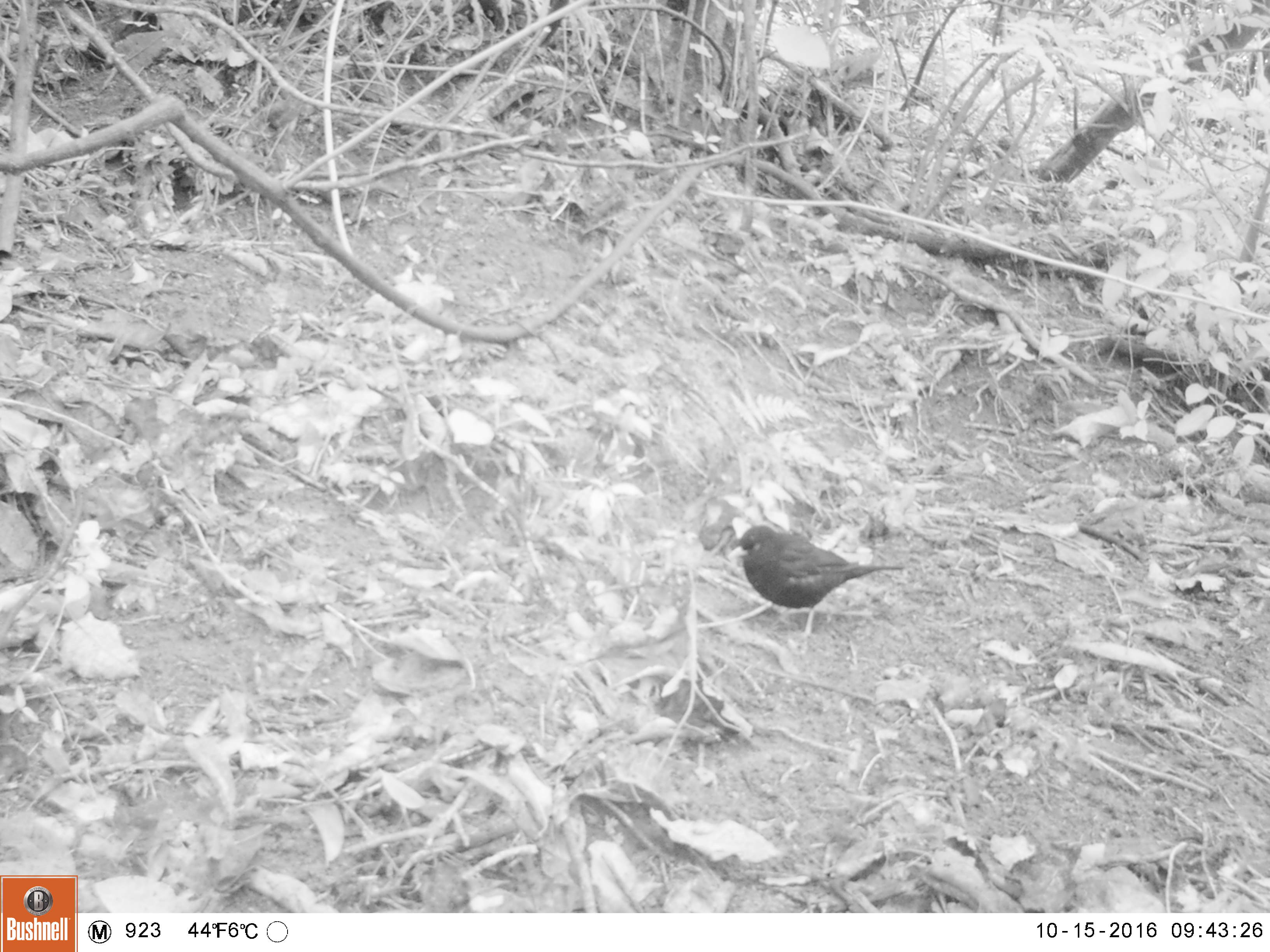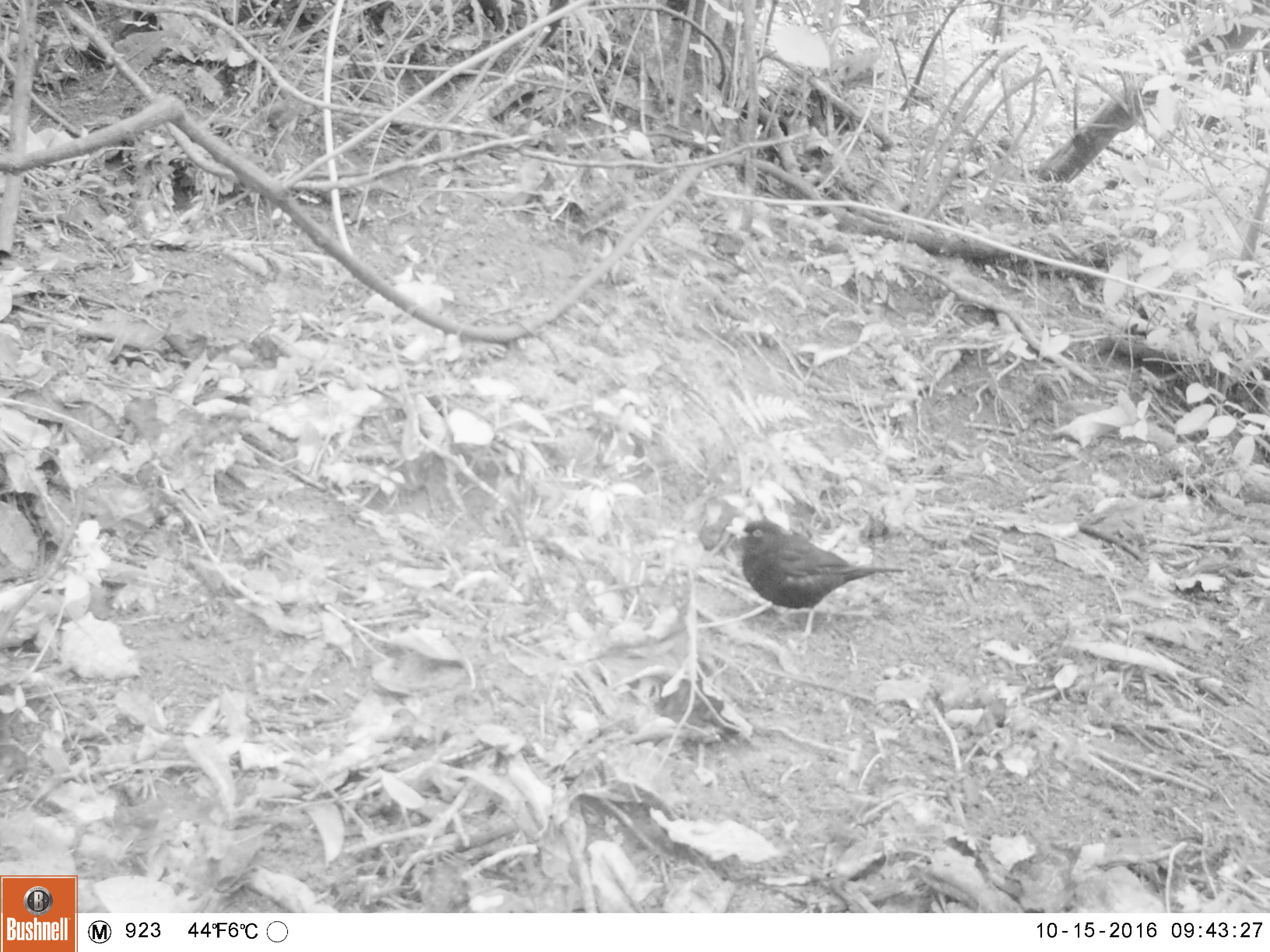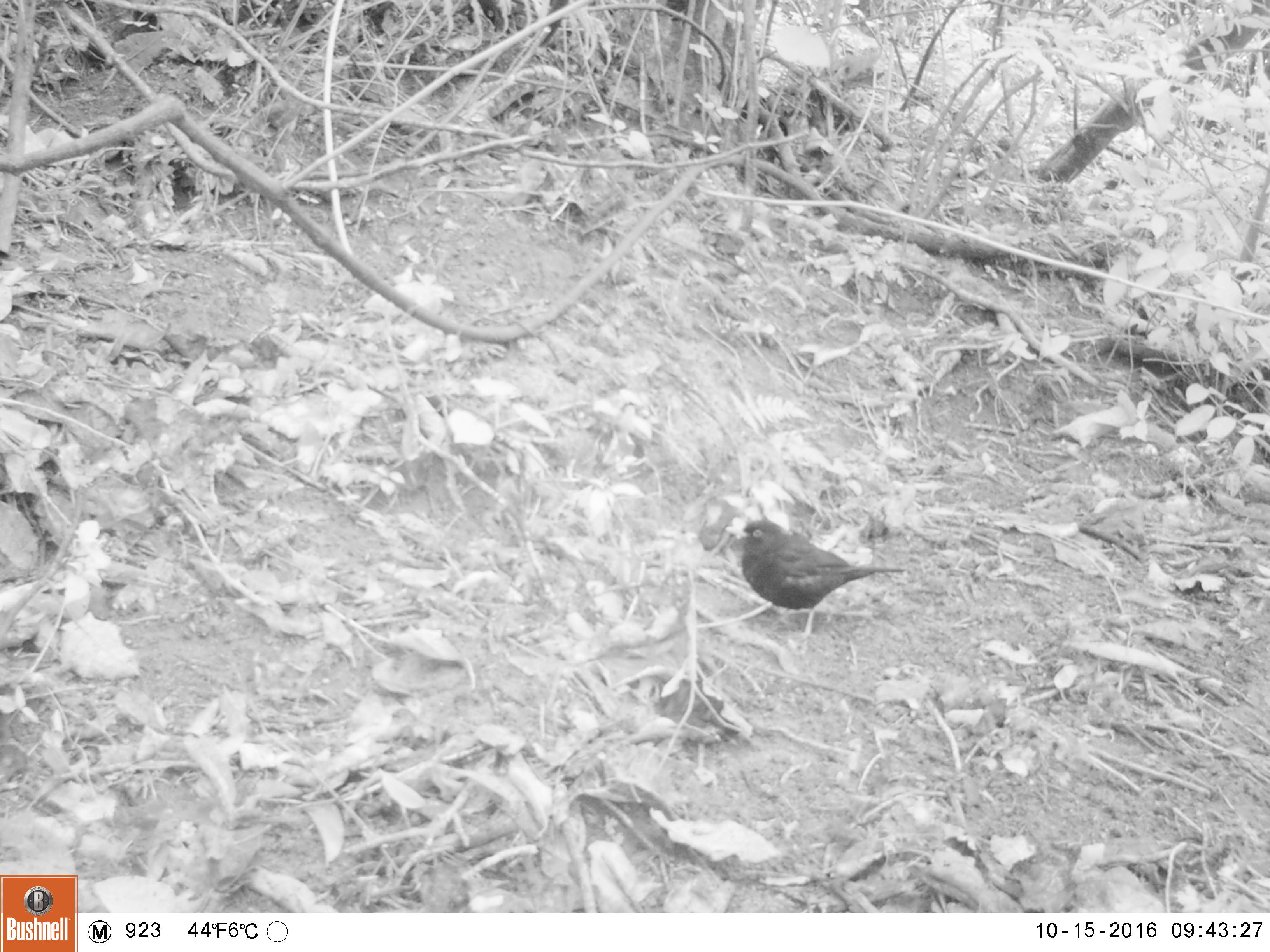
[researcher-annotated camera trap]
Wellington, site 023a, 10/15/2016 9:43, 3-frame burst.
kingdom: Animalia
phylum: Chordata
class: Aves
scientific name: Aves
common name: bird